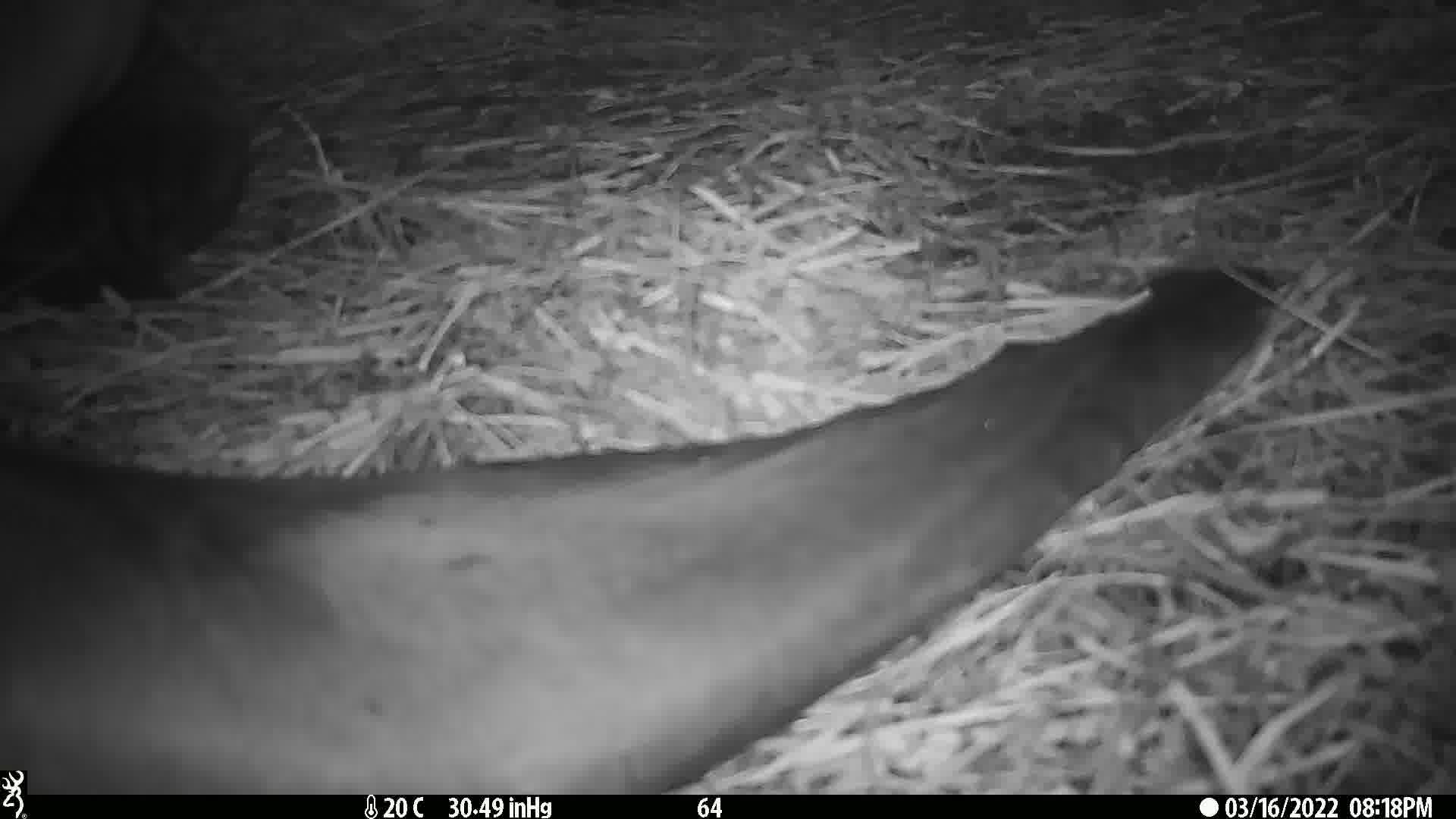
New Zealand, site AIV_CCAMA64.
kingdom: Animalia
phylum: Chordata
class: Mammalia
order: Carnivora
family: Otariidae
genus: Phocarctos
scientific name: Phocarctos hookeri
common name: new zealand sea lion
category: sealion